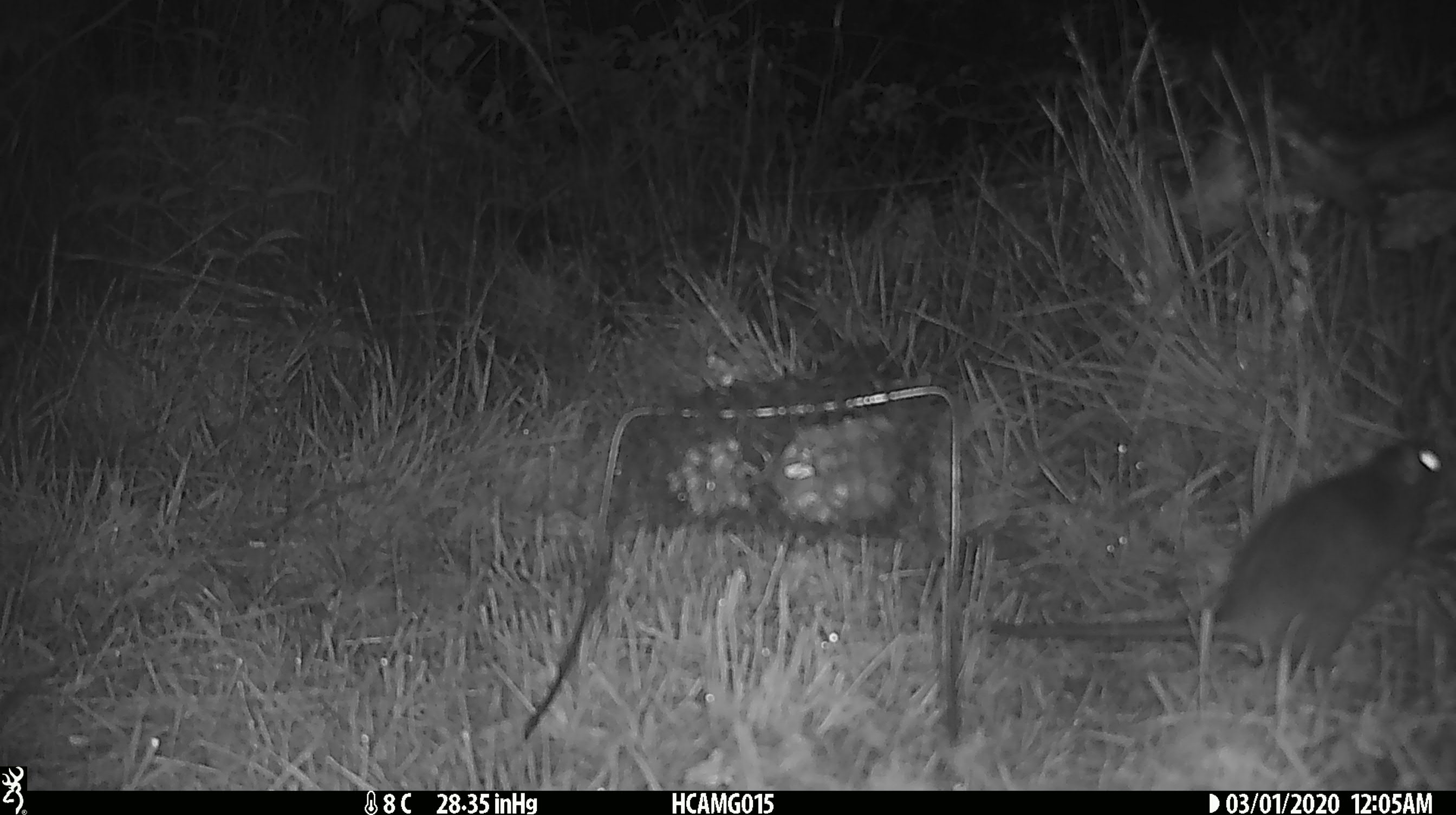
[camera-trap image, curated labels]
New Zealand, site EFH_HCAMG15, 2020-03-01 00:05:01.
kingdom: Animalia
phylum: Chordata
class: Mammalia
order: Rodentia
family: Muridae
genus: Rattus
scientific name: Rattus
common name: rat